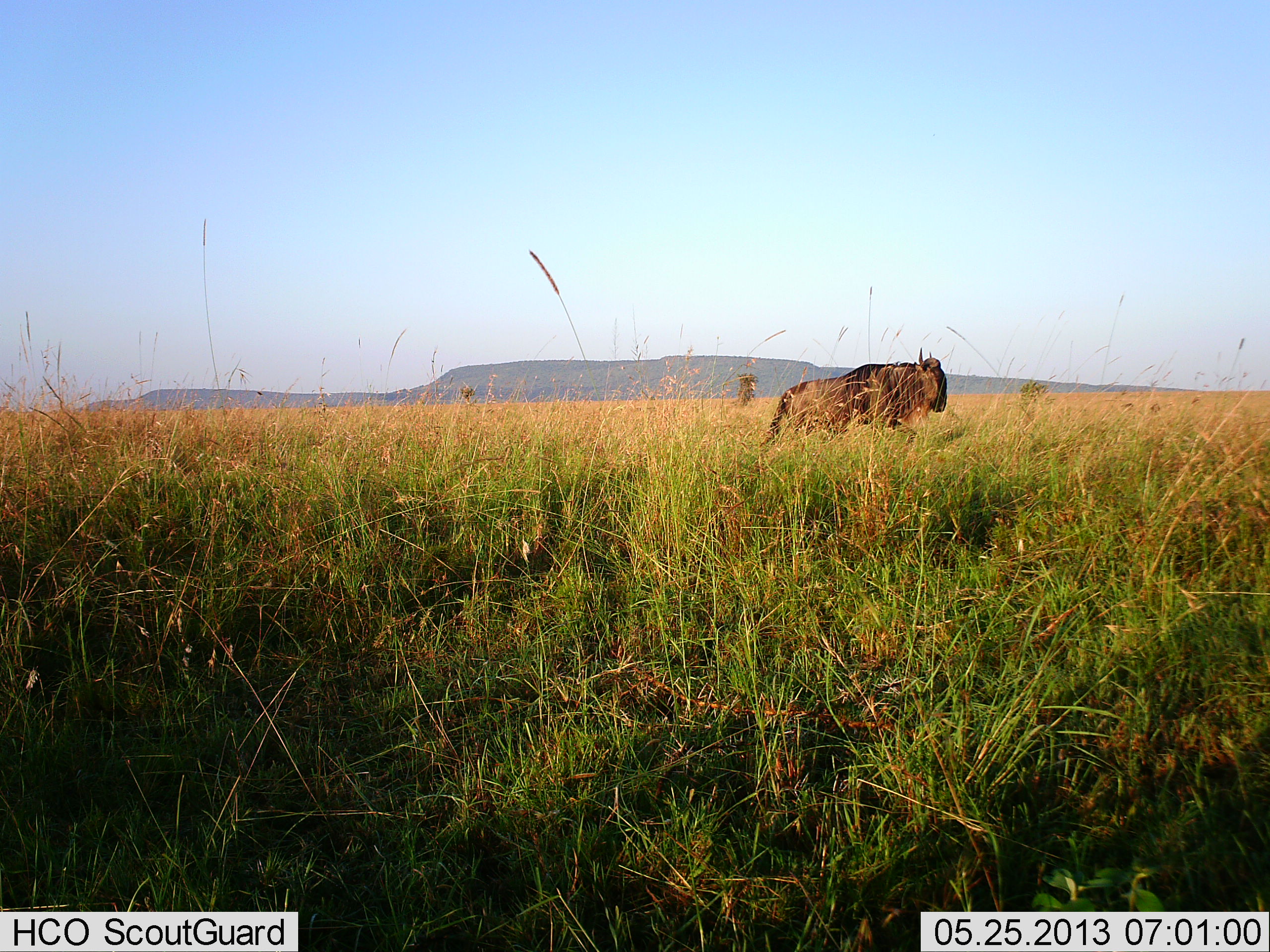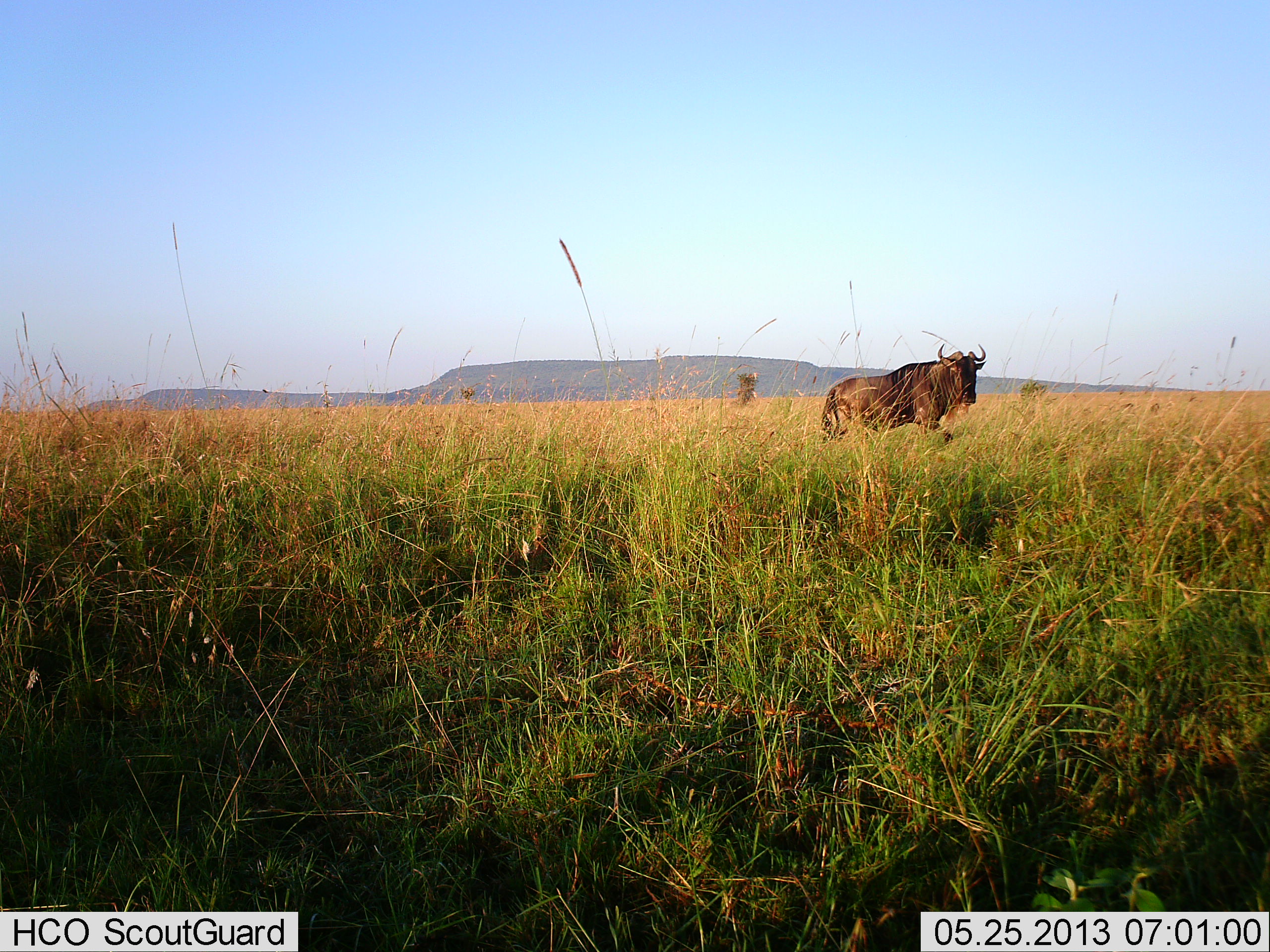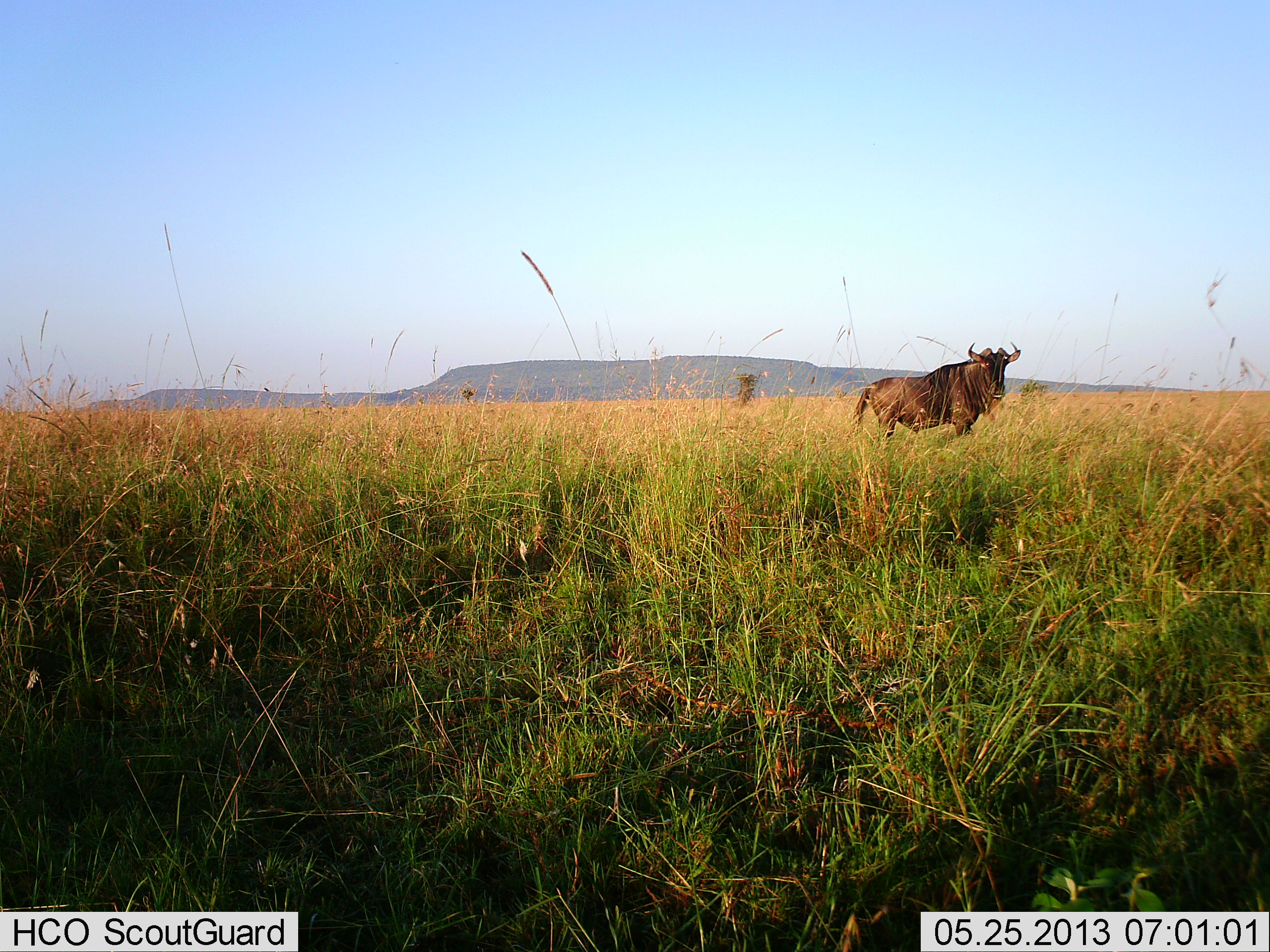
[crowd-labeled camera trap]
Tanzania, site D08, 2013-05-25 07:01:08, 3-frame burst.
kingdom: Animalia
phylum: Chordata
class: Mammalia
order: Artiodactyla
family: Bovidae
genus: Connochaetes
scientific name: Connochaetes taurinus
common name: blue wildebeest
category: wildebeest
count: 1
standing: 21%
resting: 0%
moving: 88%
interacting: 0%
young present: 0%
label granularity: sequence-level